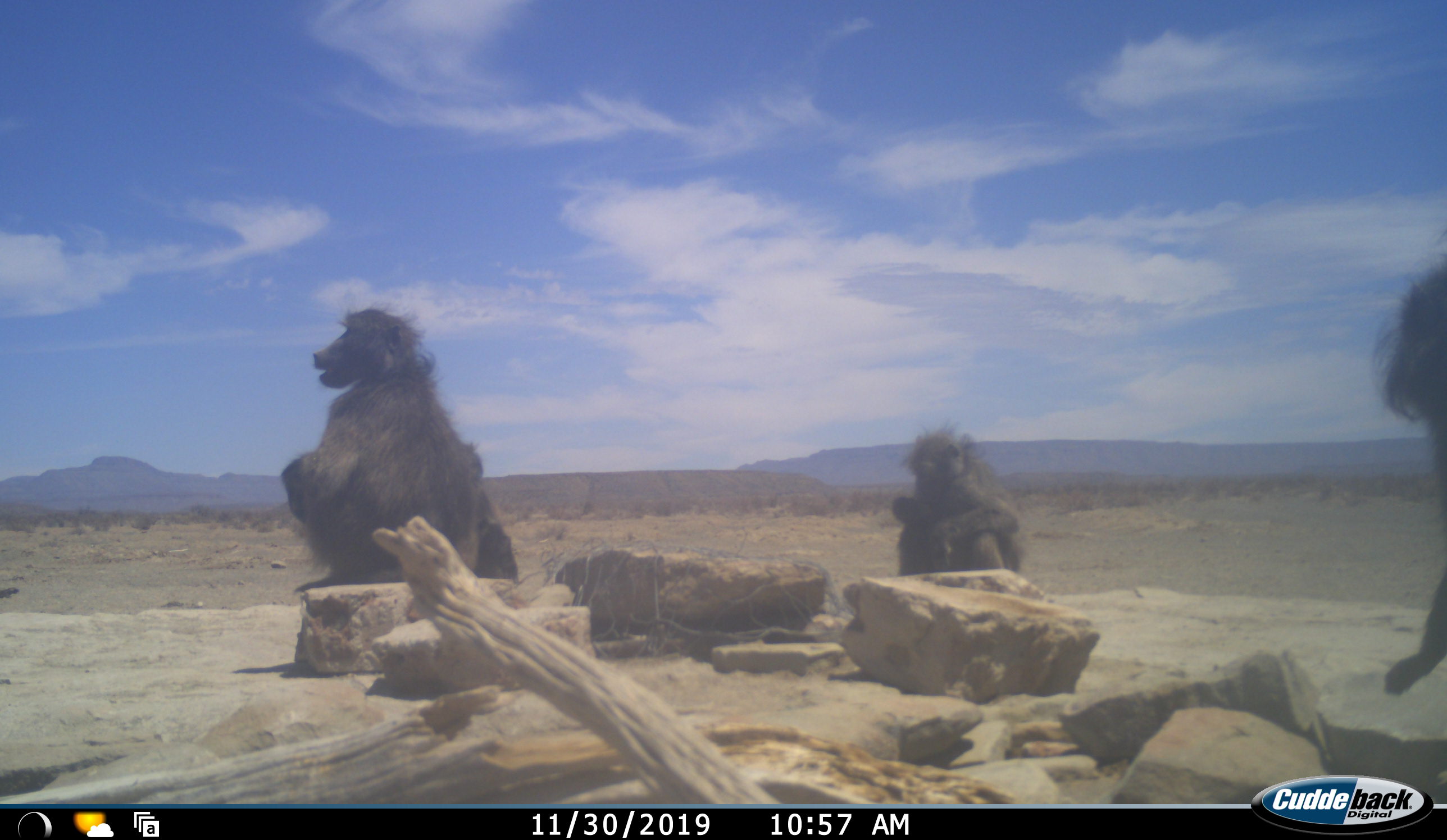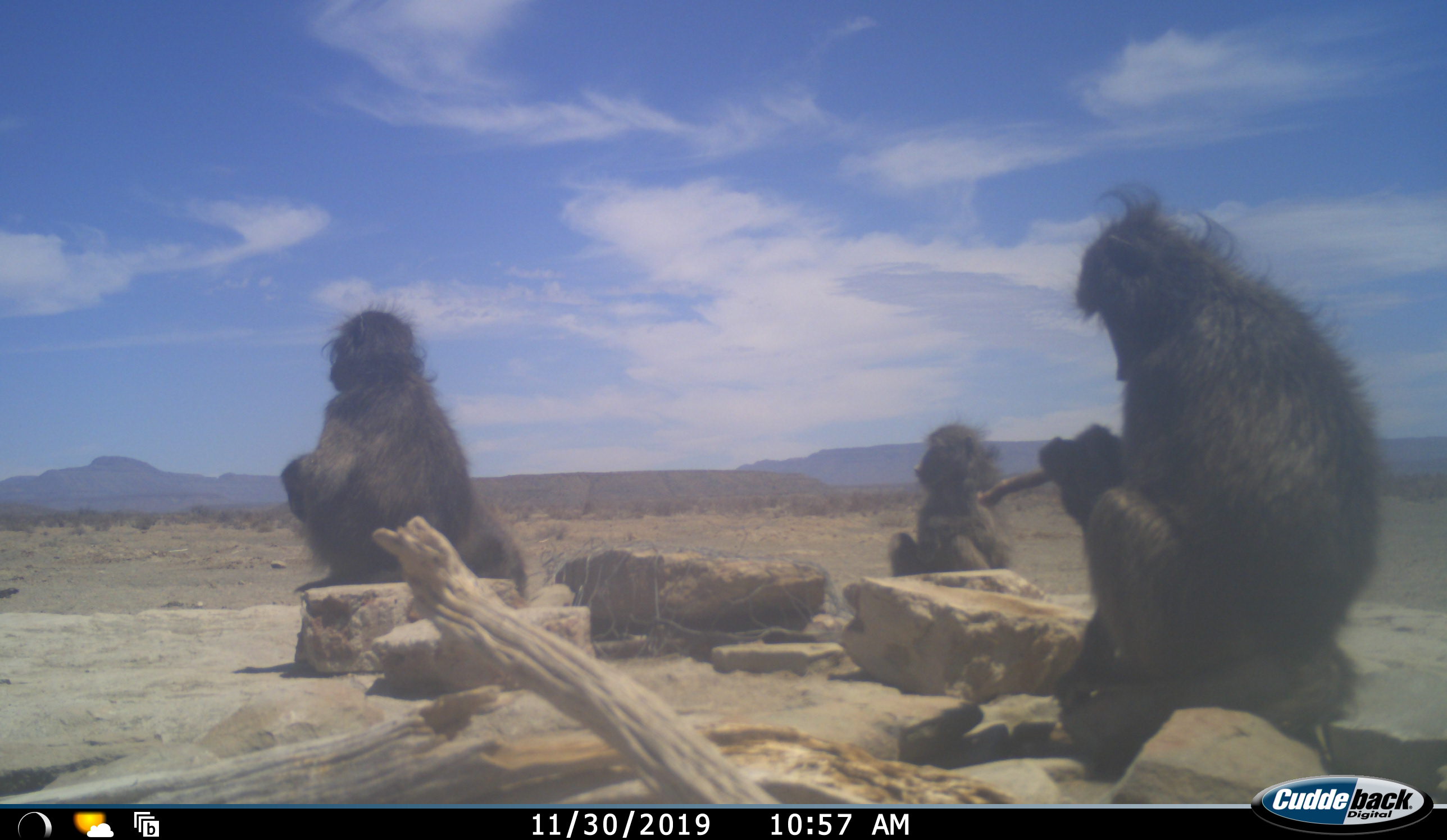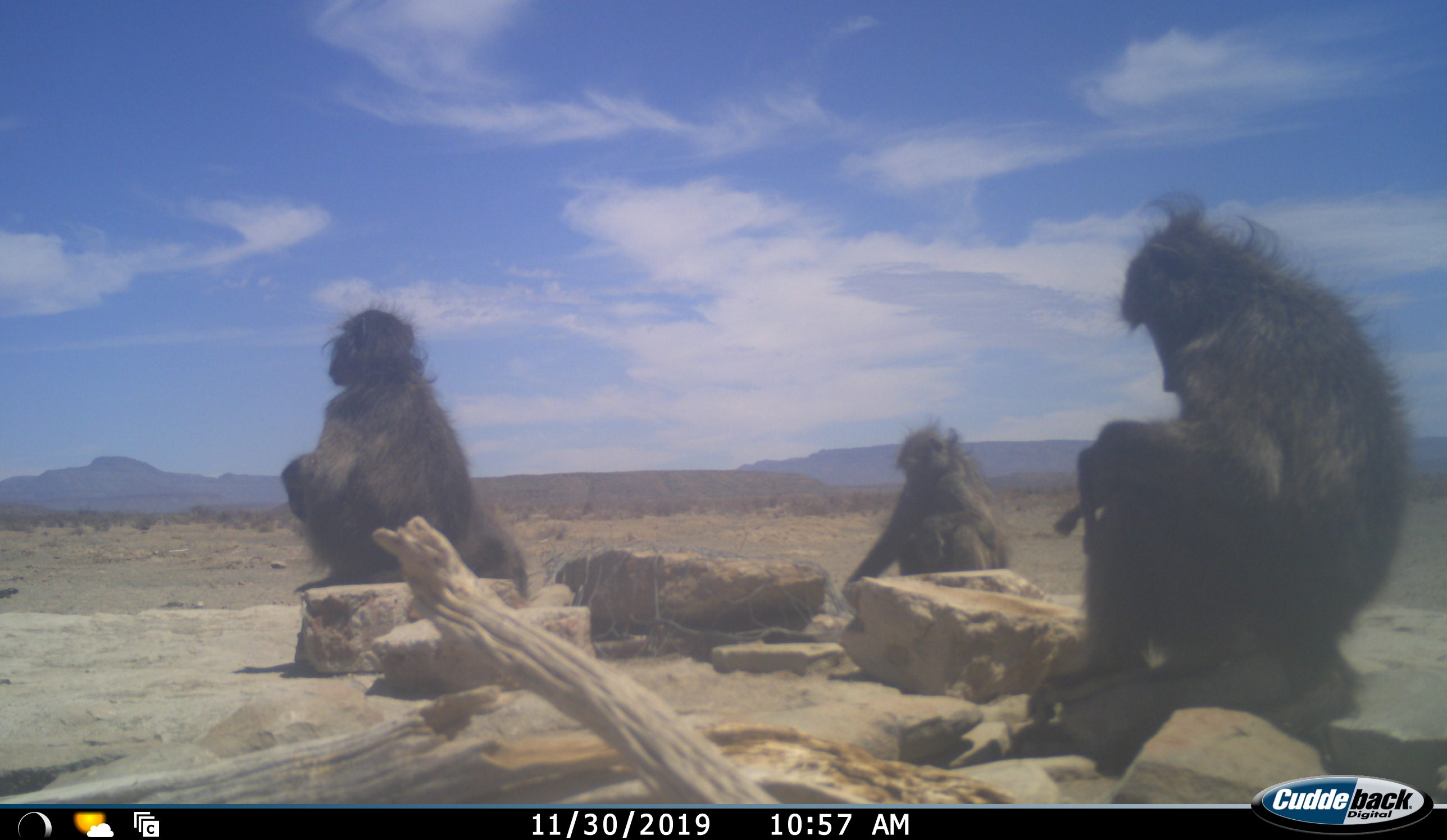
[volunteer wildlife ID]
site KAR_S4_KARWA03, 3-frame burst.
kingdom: Animalia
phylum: Chordata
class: Mammalia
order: Primates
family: Cercopithecidae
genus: Papio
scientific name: Papio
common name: baboon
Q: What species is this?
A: Baboon (Papio).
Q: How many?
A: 4.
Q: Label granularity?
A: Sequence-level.